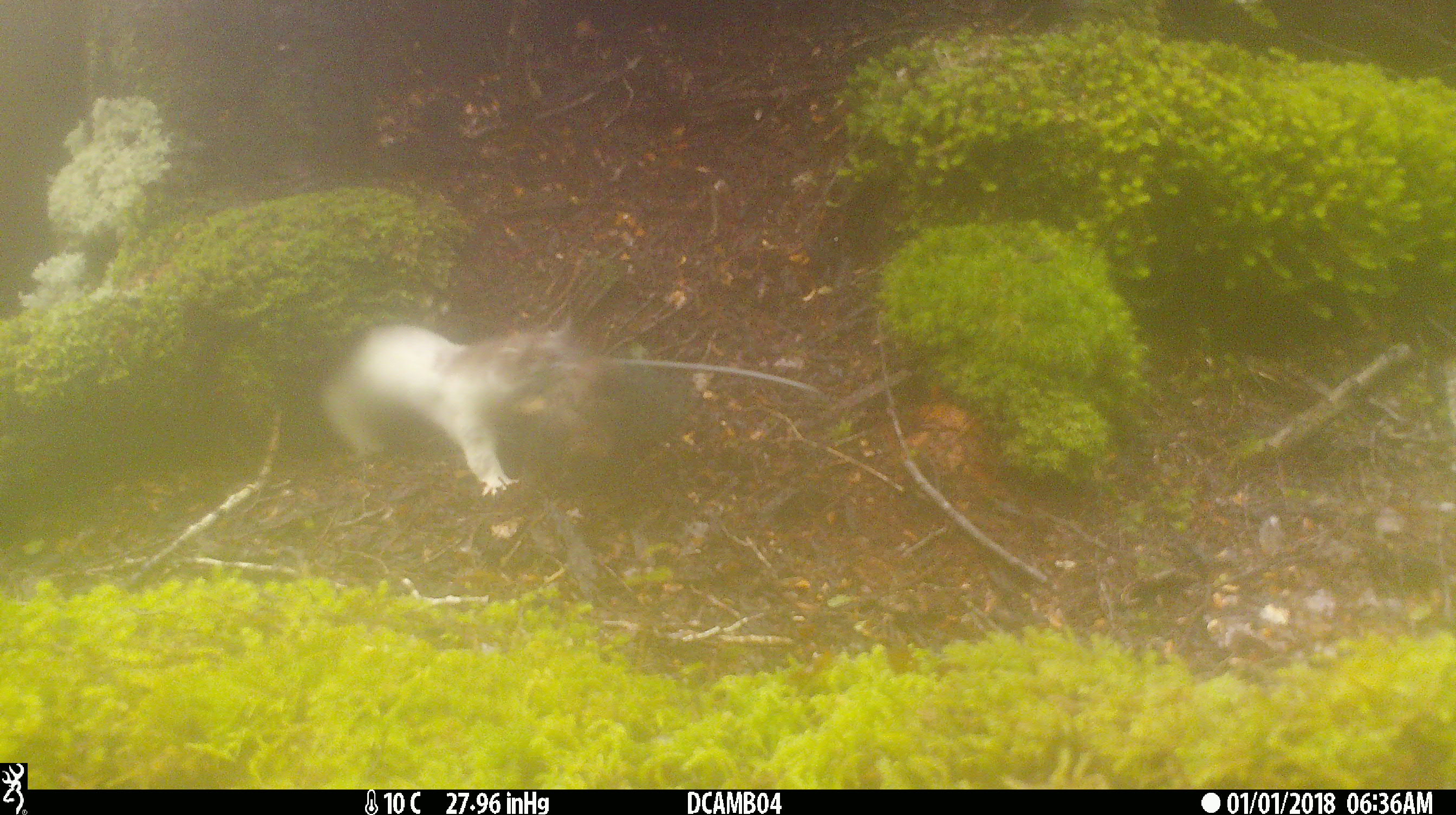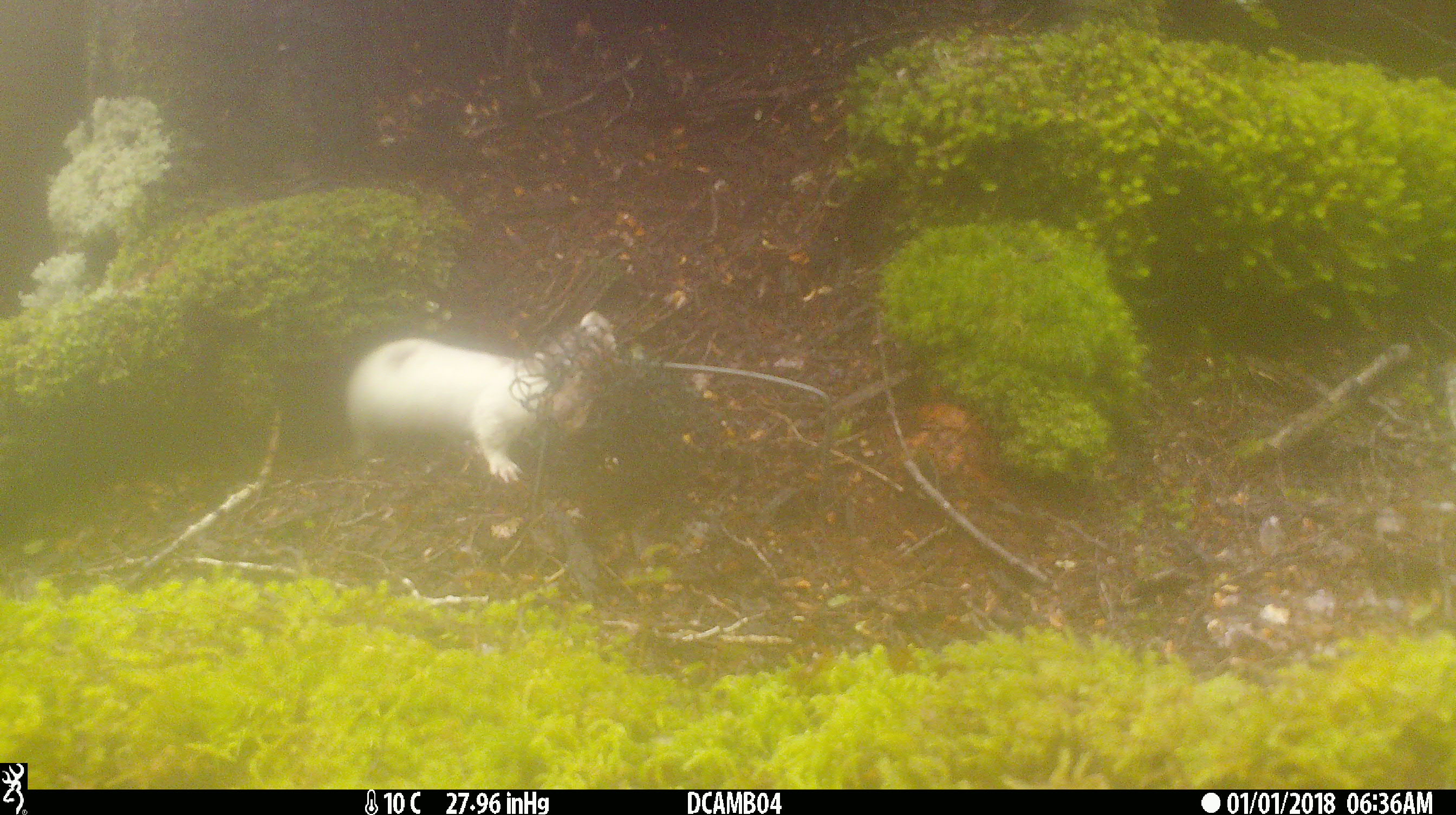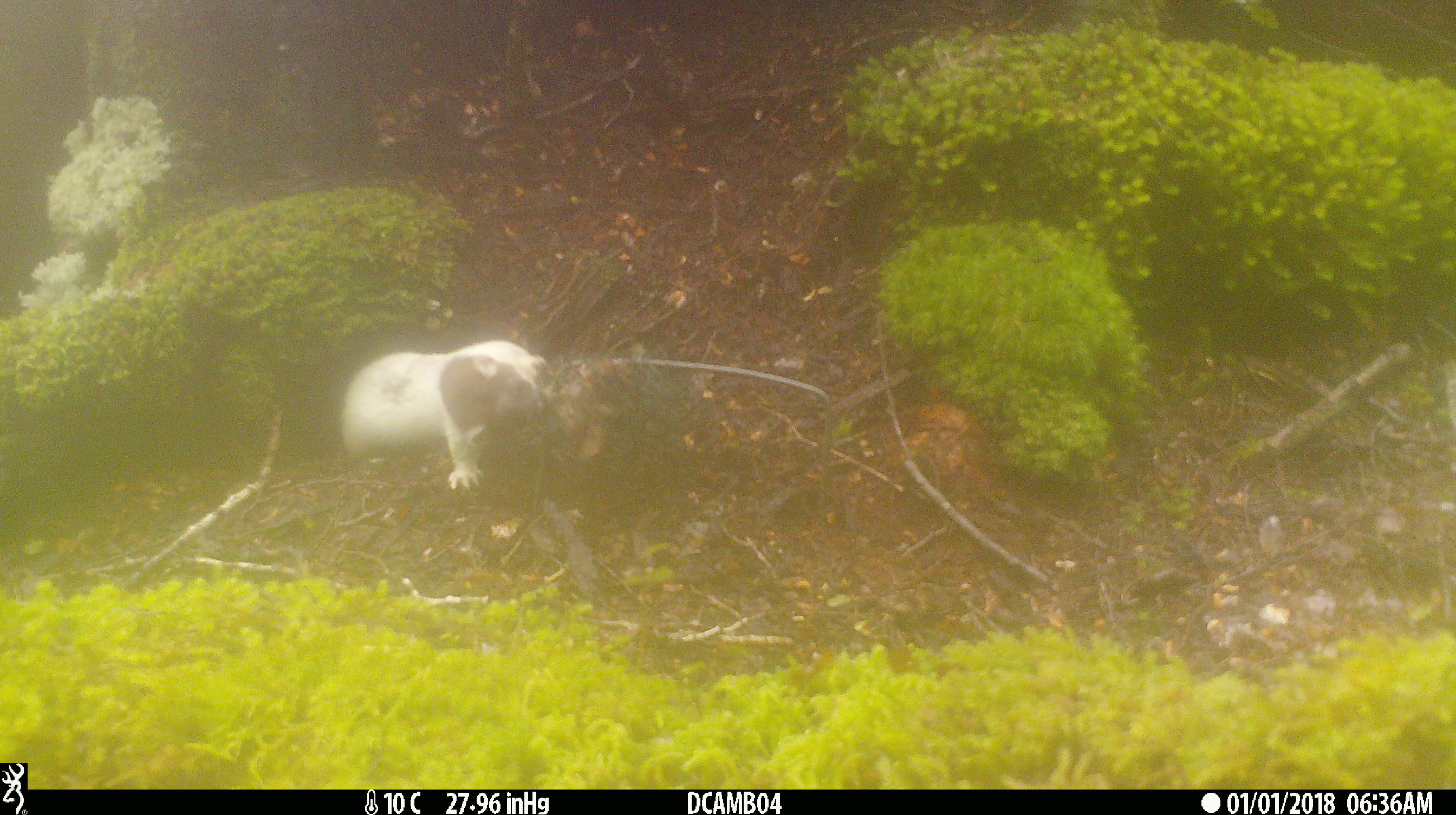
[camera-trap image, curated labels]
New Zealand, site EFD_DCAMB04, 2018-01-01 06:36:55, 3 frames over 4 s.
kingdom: Animalia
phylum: Chordata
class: Mammalia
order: Carnivora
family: Mustelidae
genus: Mustela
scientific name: Mustela erminea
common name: stoat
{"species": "stoat (Mustela erminea)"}